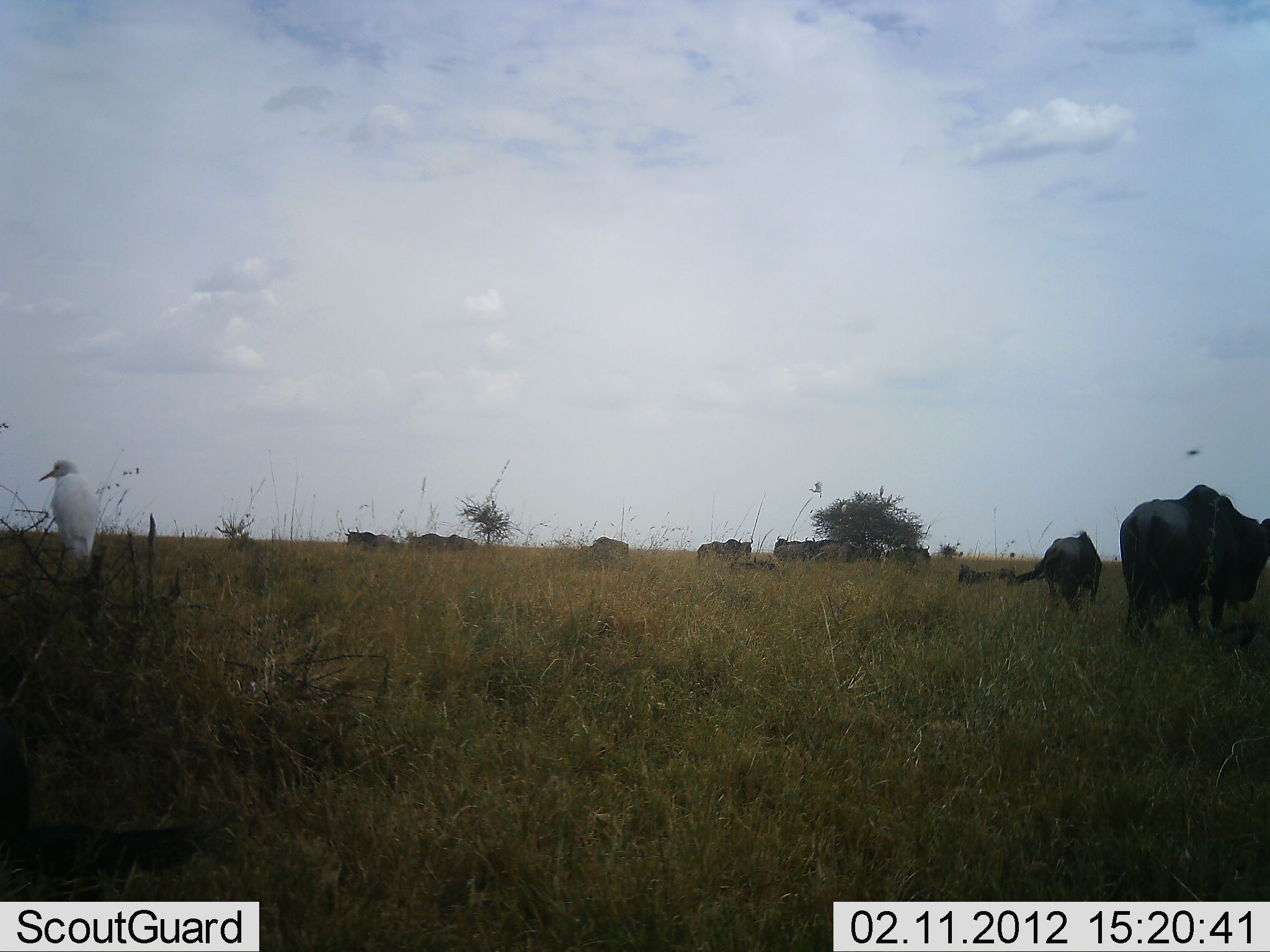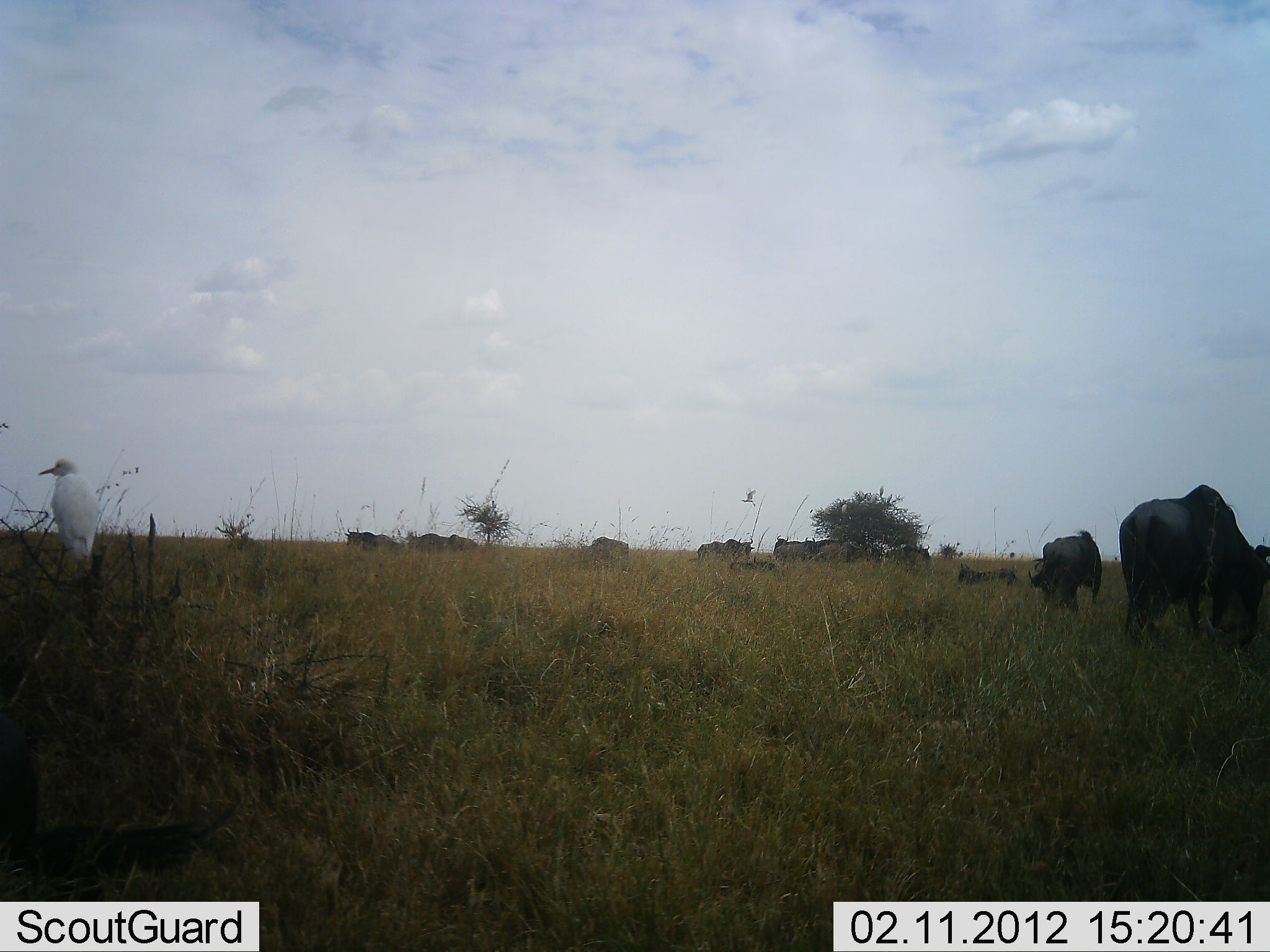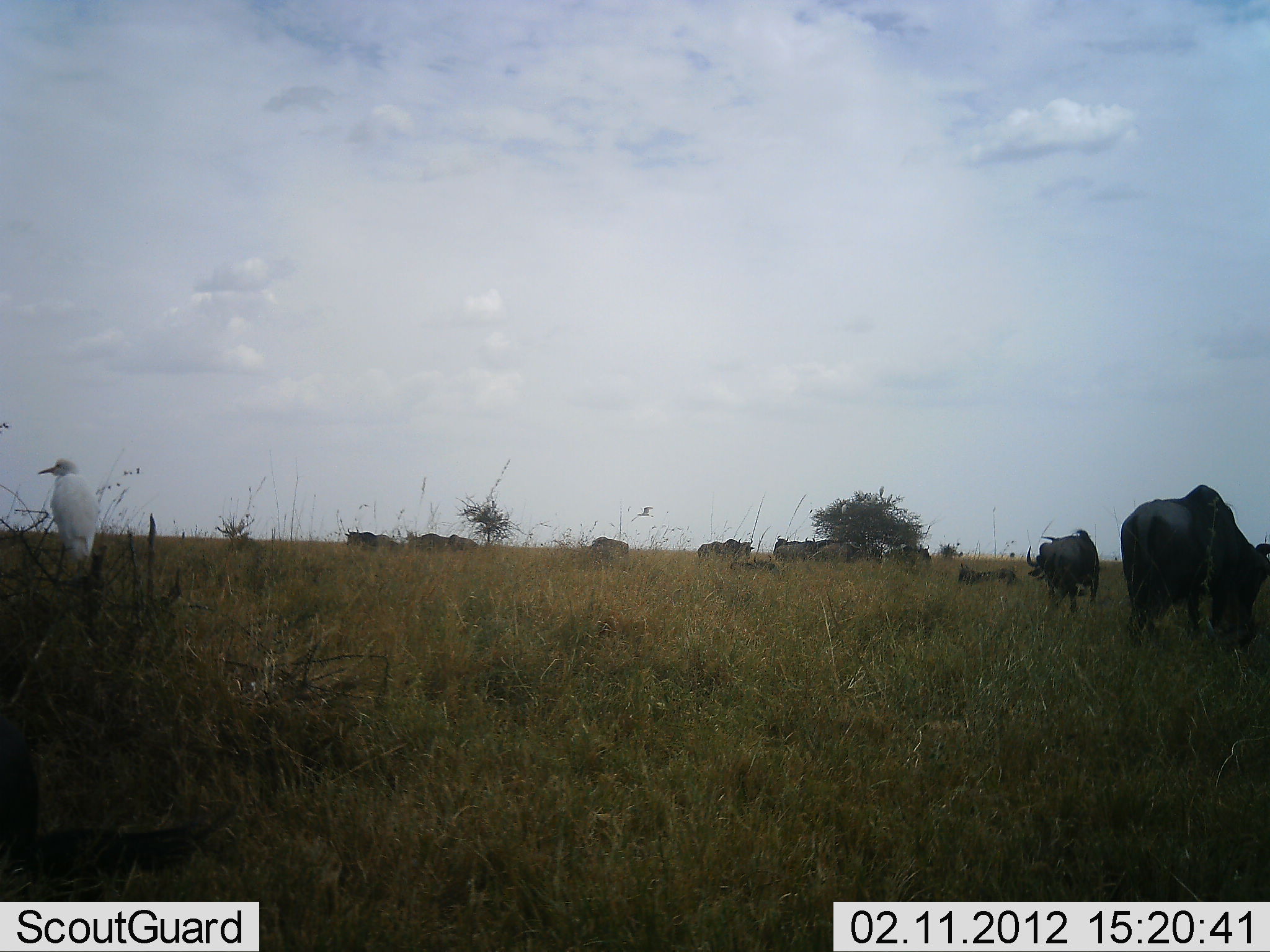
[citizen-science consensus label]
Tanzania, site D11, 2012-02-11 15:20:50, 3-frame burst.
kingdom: Animalia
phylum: Chordata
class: Aves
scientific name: Aves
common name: bird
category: otherbird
Otherbird (bird) (Aves), count 1. Behavior (volunteer vote fractions): standing 29%, resting 71%, moving 18%, interacting 0%. Young present (vote fraction): 0%. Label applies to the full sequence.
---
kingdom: Animalia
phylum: Chordata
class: Mammalia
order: Artiodactyla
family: Bovidae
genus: Connochaetes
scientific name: Connochaetes taurinus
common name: blue wildebeest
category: wildebeest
Wildebeest (blue wildebeest) (Connochaetes taurinus), count 11-50. Behavior (volunteer vote fractions): standing 31%, resting 31%, moving 6%, interacting 6%. Young present (vote fraction): 0%. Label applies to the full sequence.